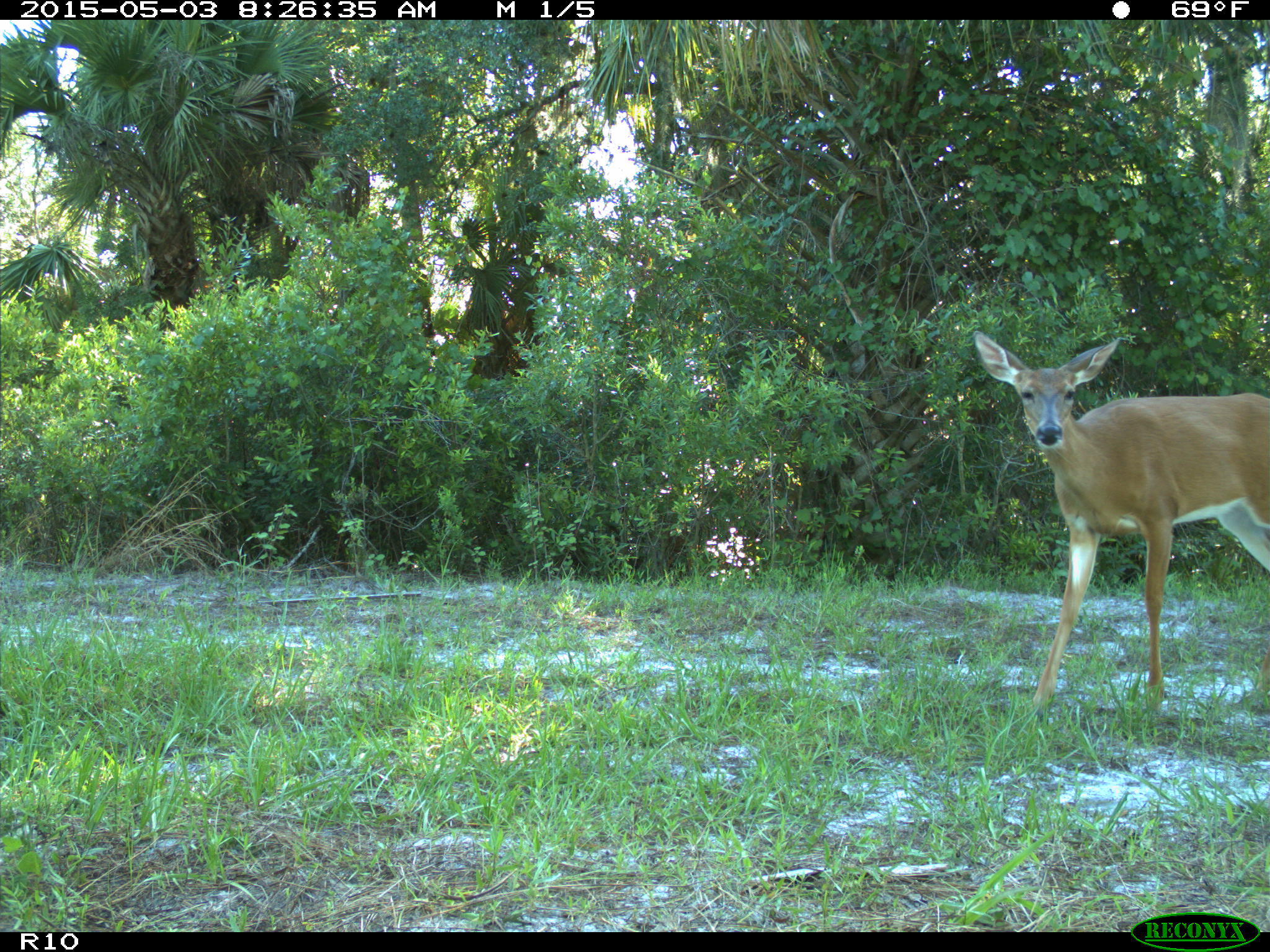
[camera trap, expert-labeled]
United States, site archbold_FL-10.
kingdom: Animalia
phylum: Chordata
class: Mammalia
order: Artiodactyla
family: Cervidae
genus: Odocoileus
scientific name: Odocoileus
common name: deer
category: unidentified deer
Unidentified deer (deer) (Odocoileus).